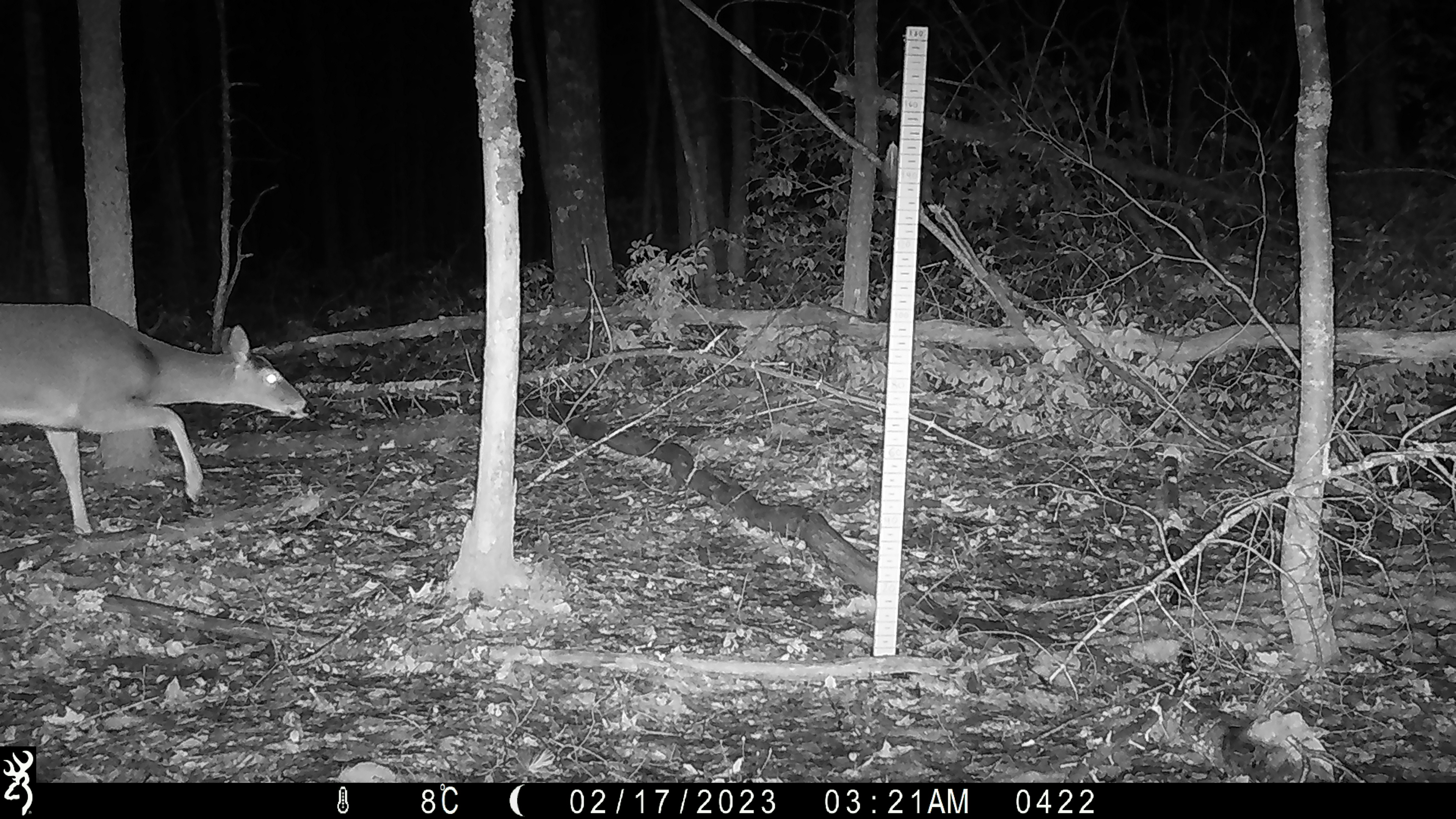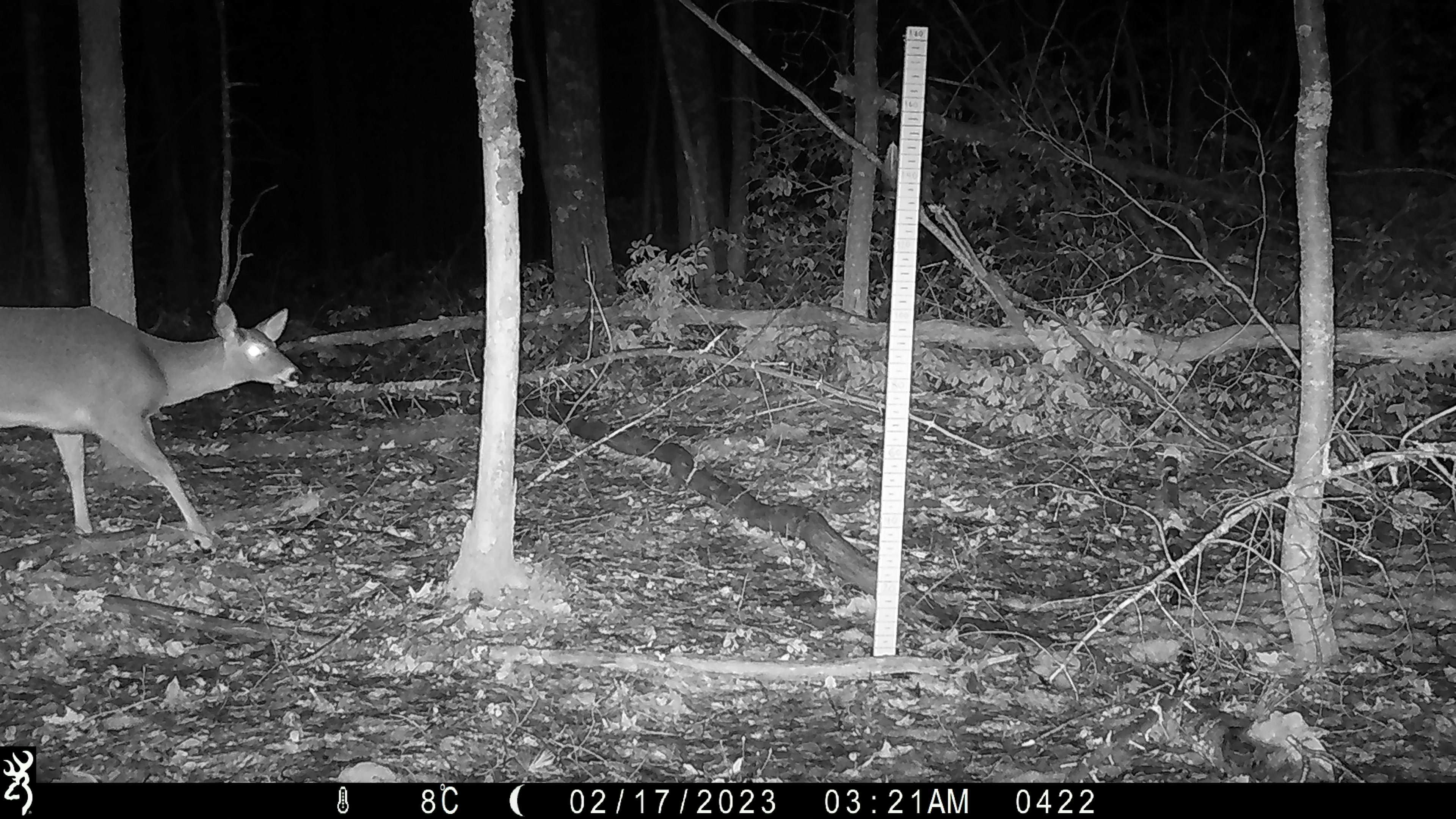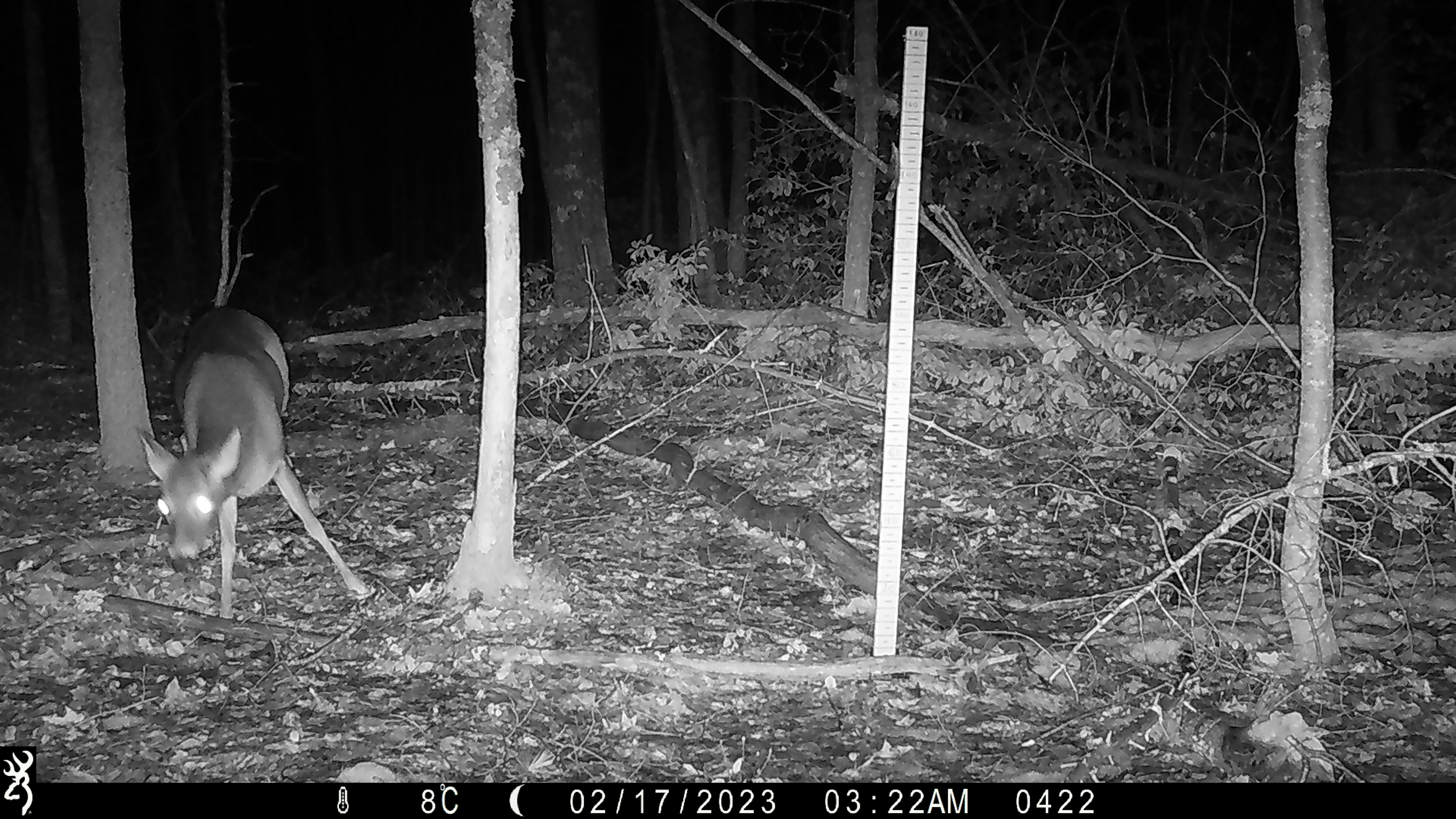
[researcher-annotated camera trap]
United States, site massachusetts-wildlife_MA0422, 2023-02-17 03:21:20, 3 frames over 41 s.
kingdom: Animalia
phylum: Chordata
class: Mammalia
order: Artiodactyla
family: Cervidae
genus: Odocoileus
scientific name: Odocoileus virginianus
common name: white-tailed deer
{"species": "white-tailed deer (Odocoileus virginianus)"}